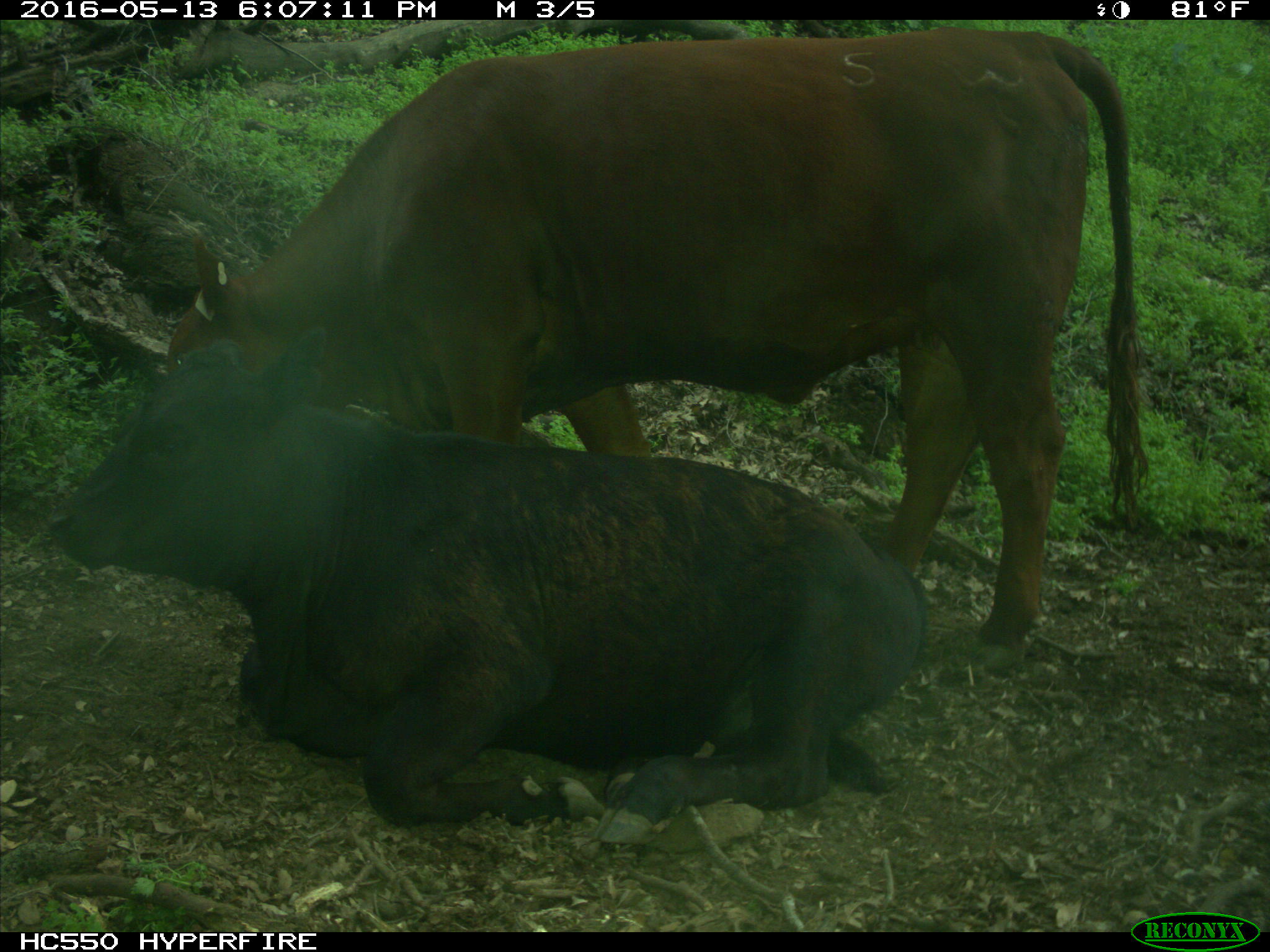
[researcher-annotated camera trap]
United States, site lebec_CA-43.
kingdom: Animalia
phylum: Chordata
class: Mammalia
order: Artiodactyla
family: Bovidae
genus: Bos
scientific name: Bos taurus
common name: domestic cow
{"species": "Bos taurus (domestic cow)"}